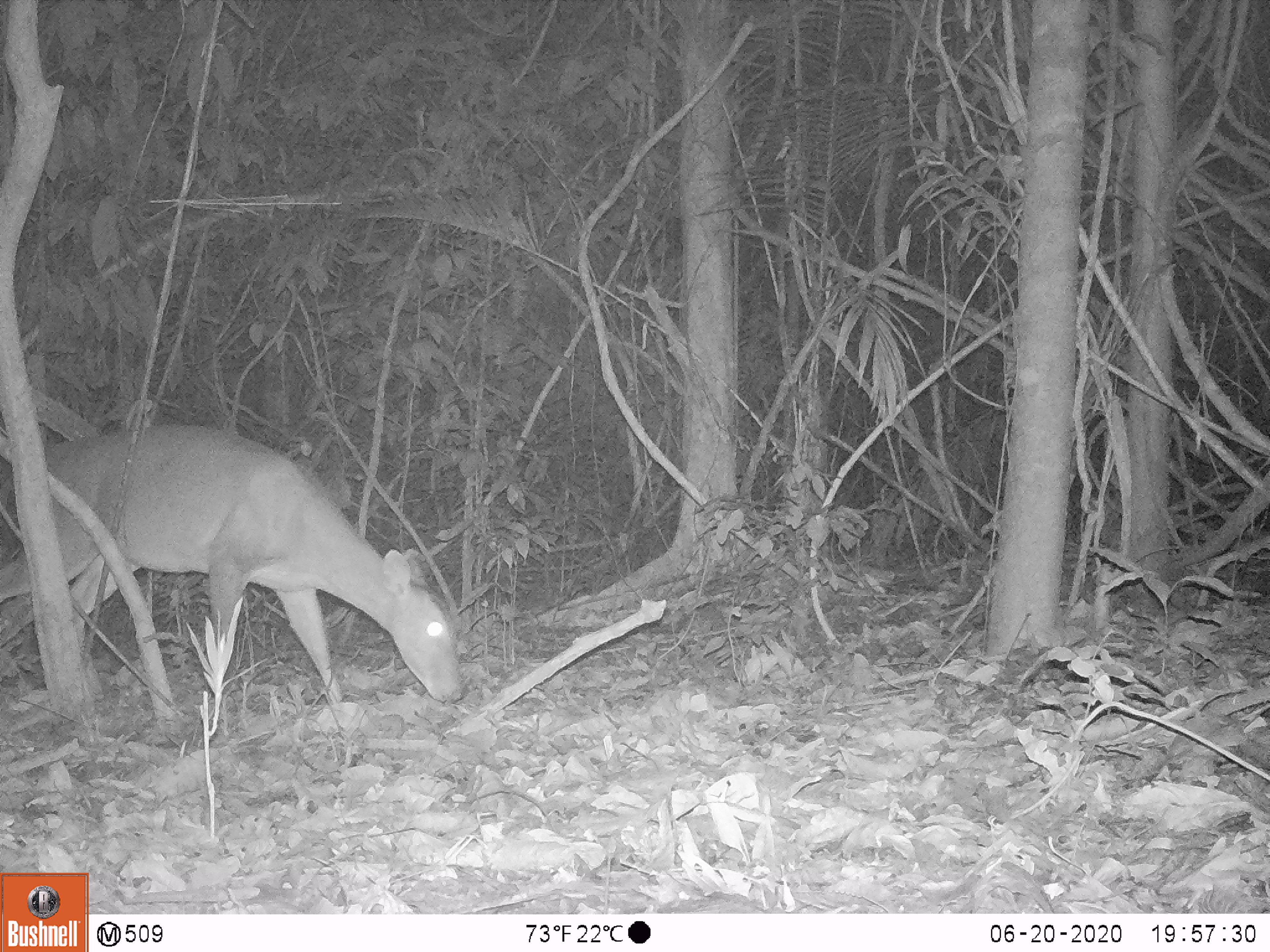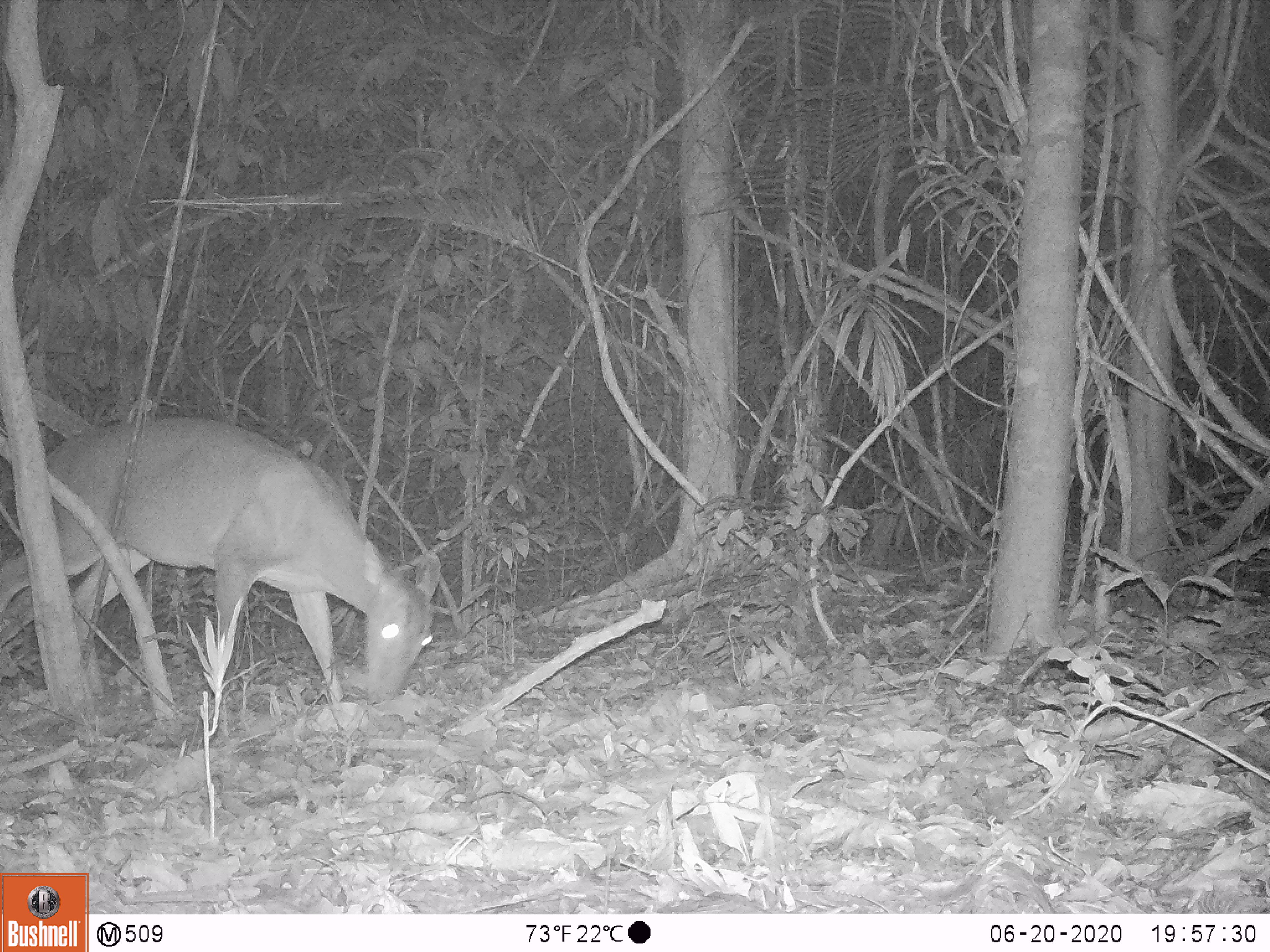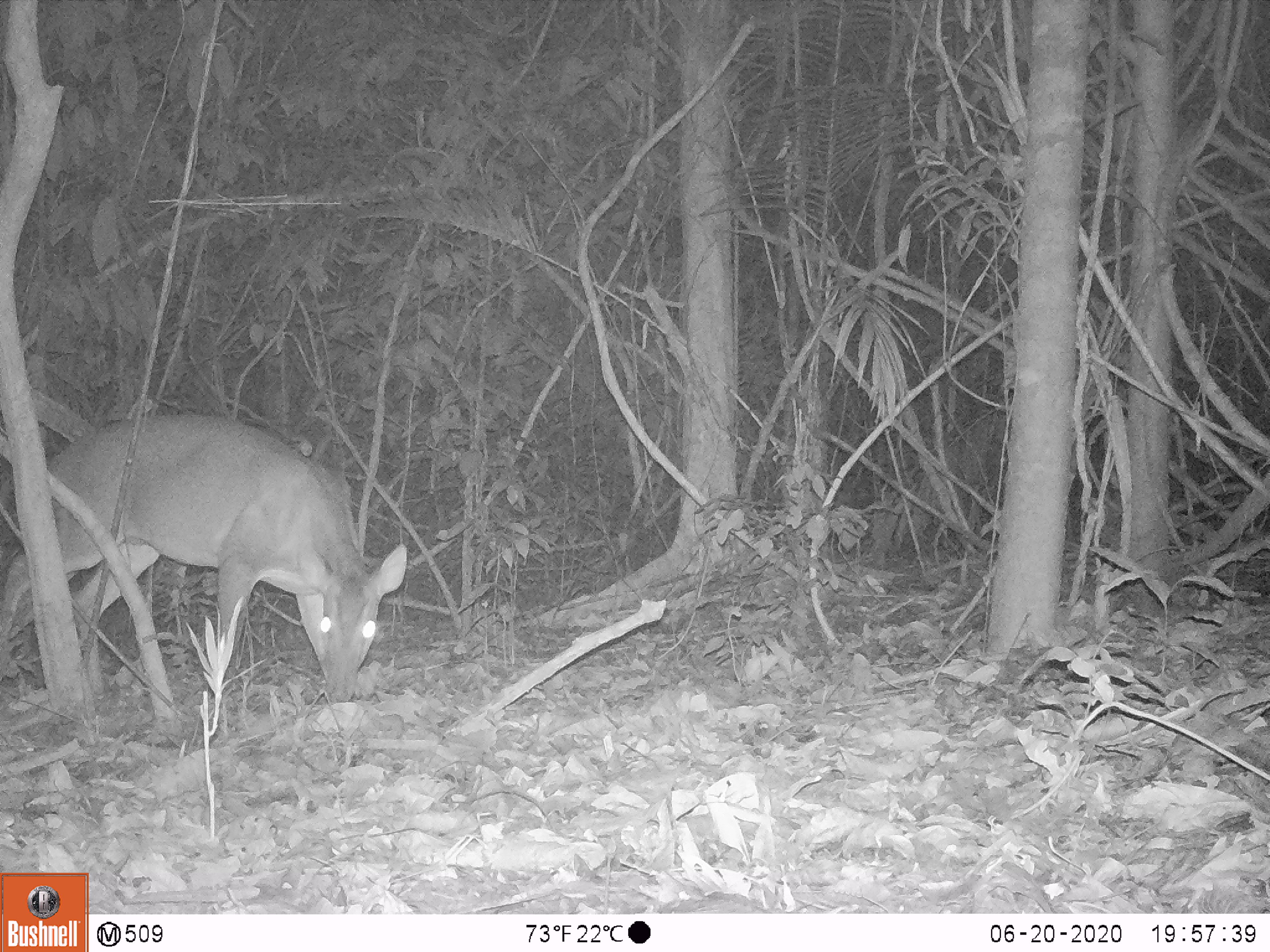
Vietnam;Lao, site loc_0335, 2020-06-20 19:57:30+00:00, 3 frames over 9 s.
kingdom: Animalia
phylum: Chordata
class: Mammalia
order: Artiodactyla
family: Cervidae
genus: Muntiacus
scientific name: Muntiacus vuquangensis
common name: large-antlered muntjac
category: large antlered muntjac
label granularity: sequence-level